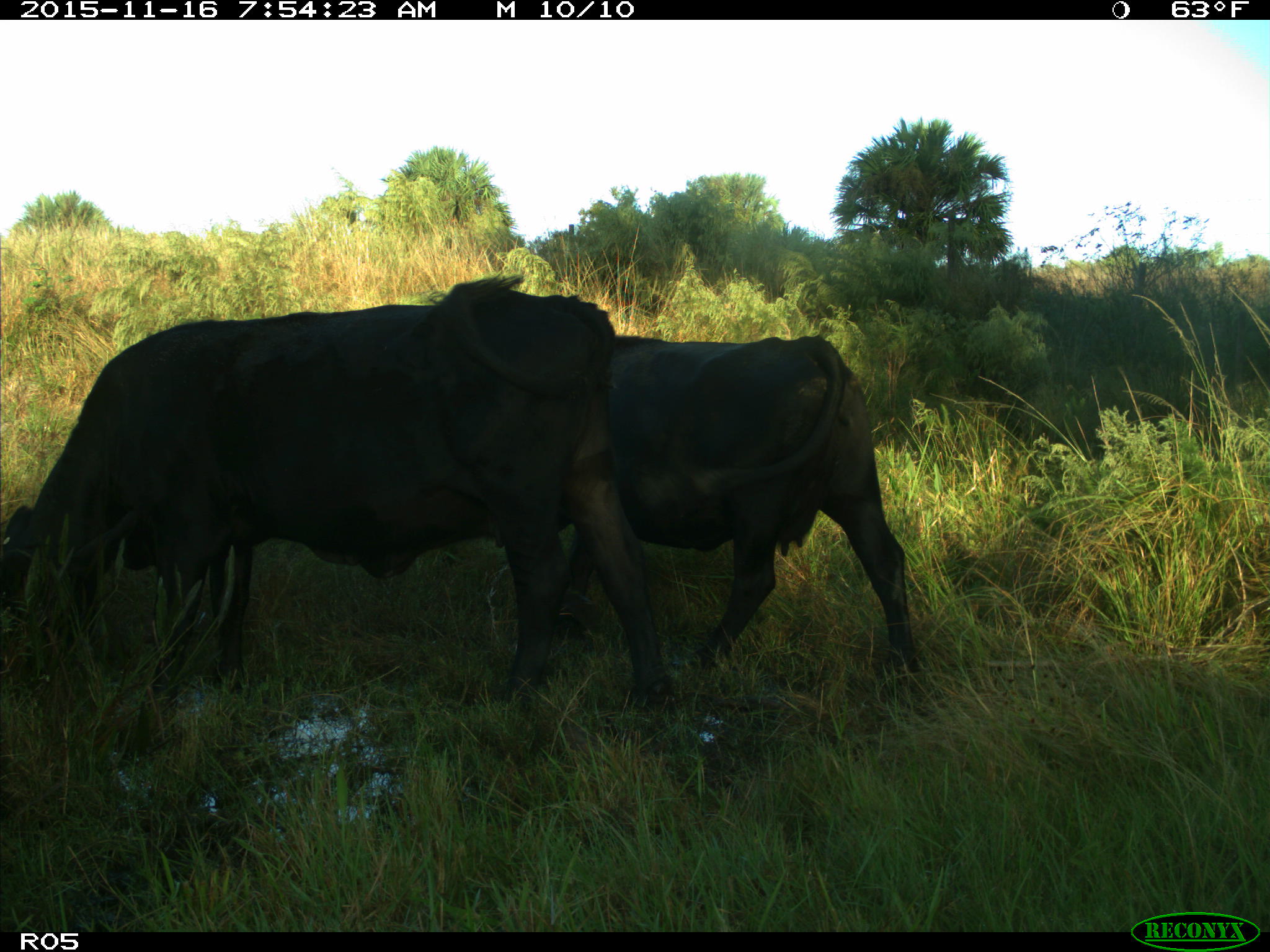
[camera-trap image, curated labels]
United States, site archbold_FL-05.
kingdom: Animalia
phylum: Chordata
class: Mammalia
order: Artiodactyla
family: Bovidae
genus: Bos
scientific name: Bos taurus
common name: domestic cow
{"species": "Bos taurus (domestic cow)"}